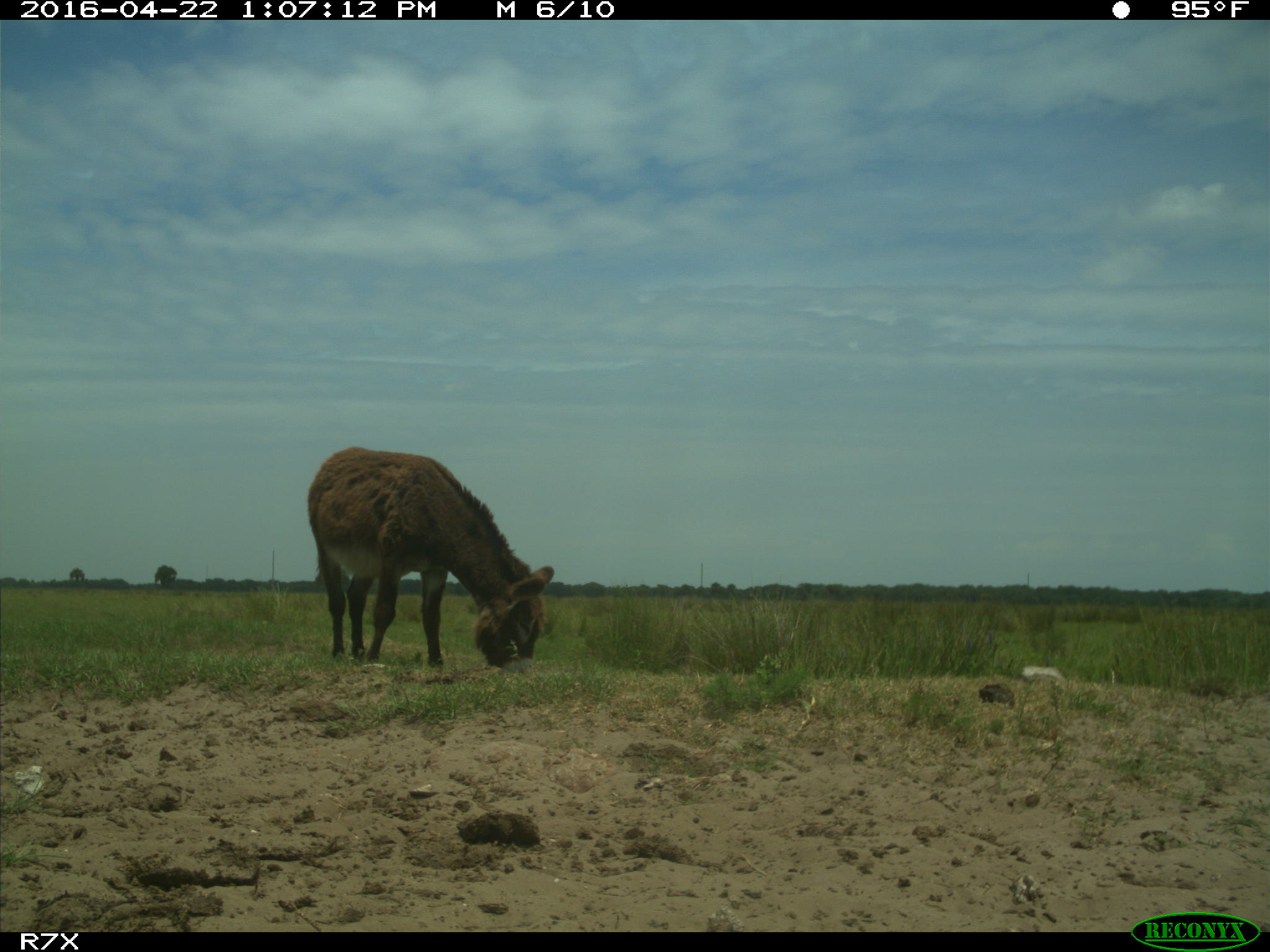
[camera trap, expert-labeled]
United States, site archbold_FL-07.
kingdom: Animalia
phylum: Chordata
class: Mammalia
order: Artiodactyla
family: Bovidae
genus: Bos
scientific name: Bos taurus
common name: domestic cow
Bos taurus (domestic cow).